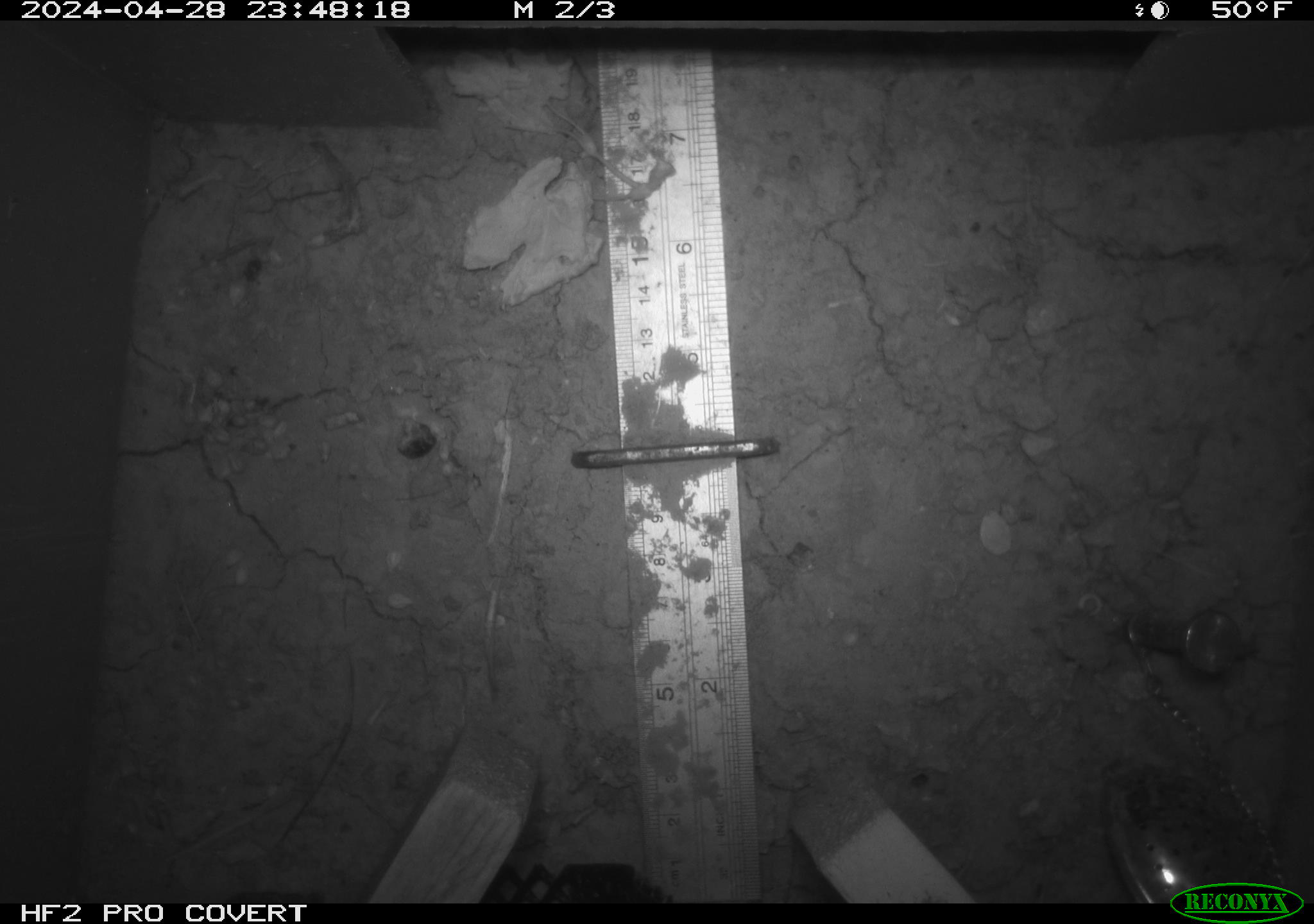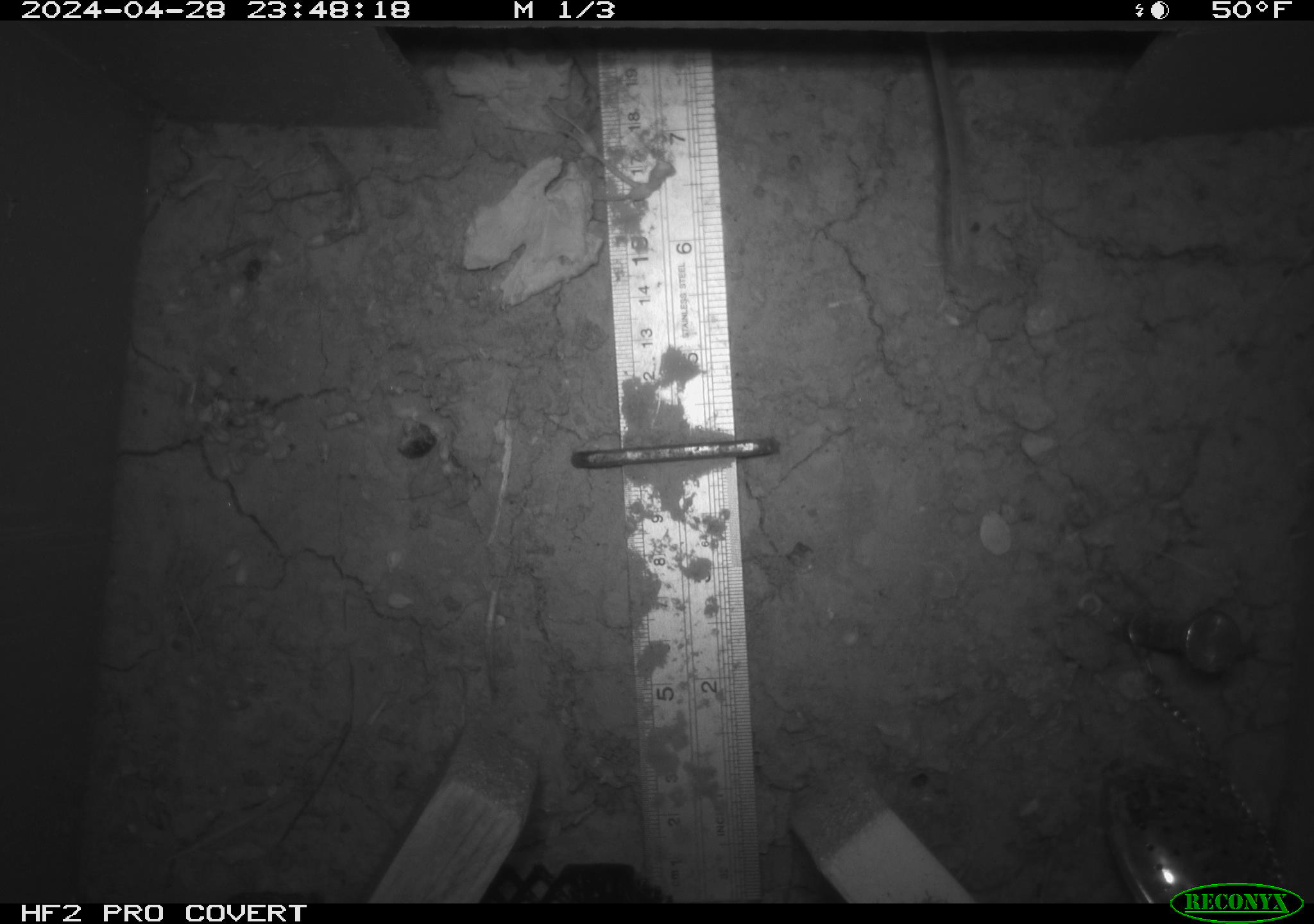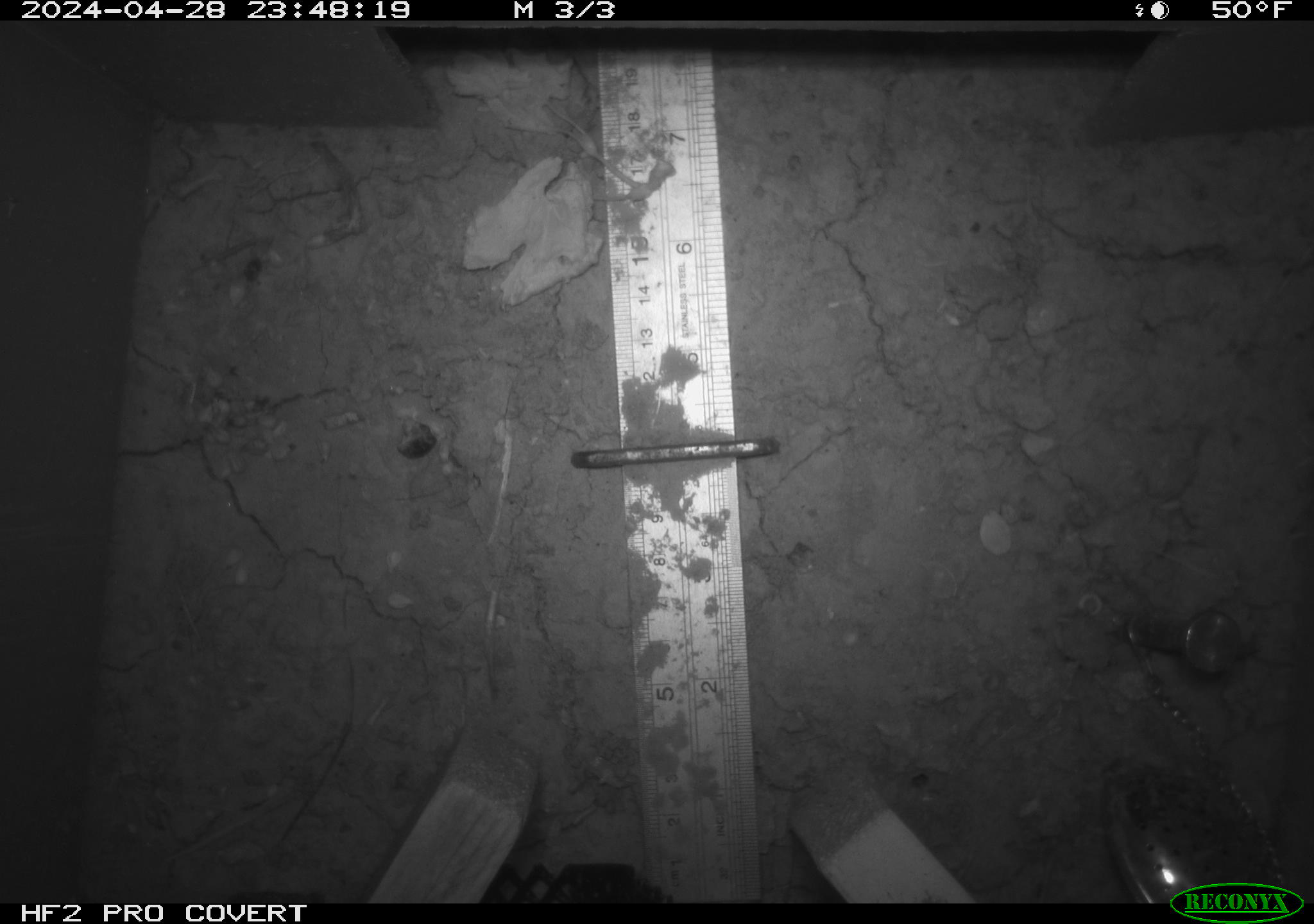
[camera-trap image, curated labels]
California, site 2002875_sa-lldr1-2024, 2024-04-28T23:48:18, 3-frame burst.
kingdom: Animalia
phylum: Chordata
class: Mammalia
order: Rodentia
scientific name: Rodentia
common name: rodent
Rodent (Rodentia).